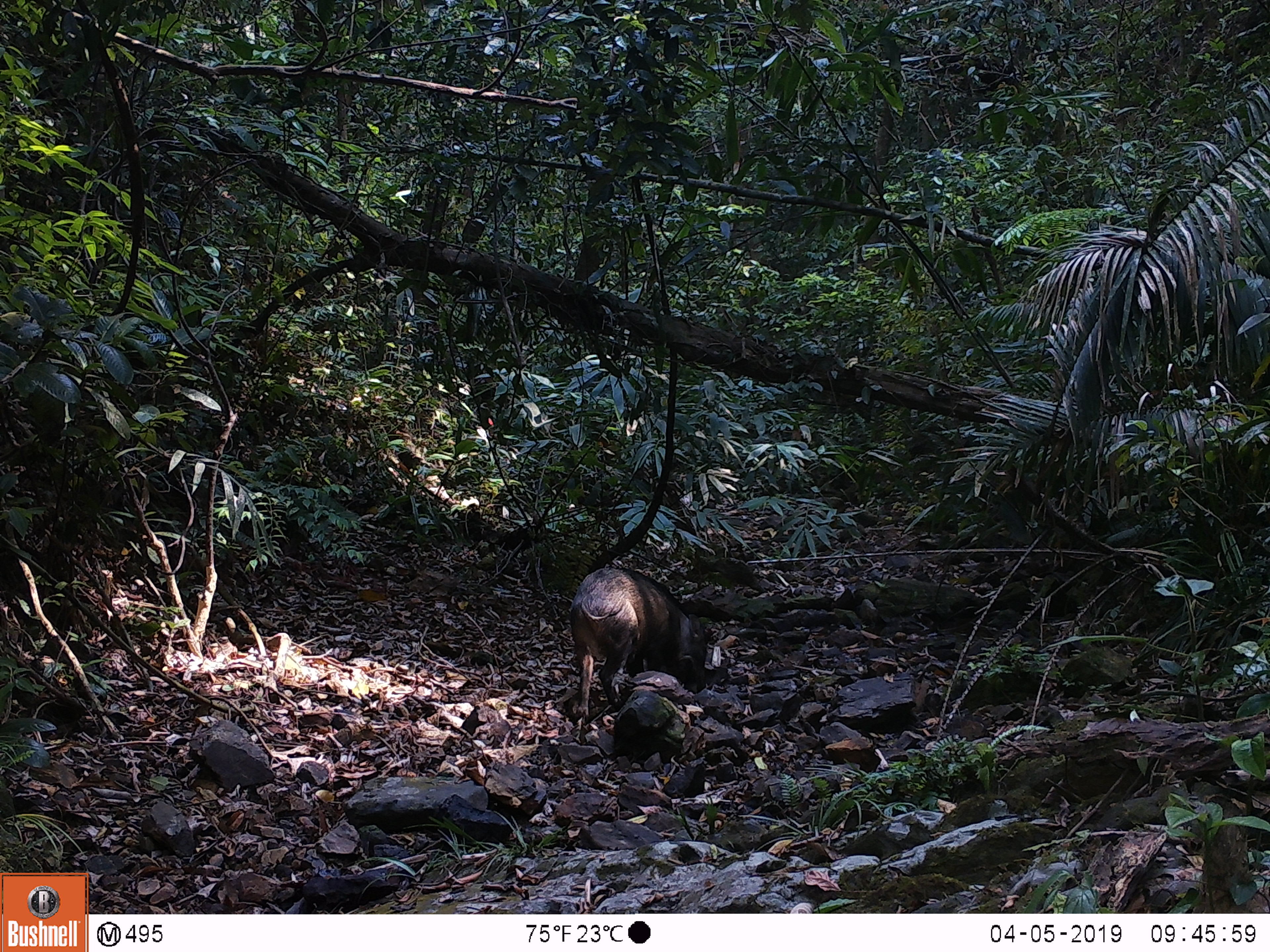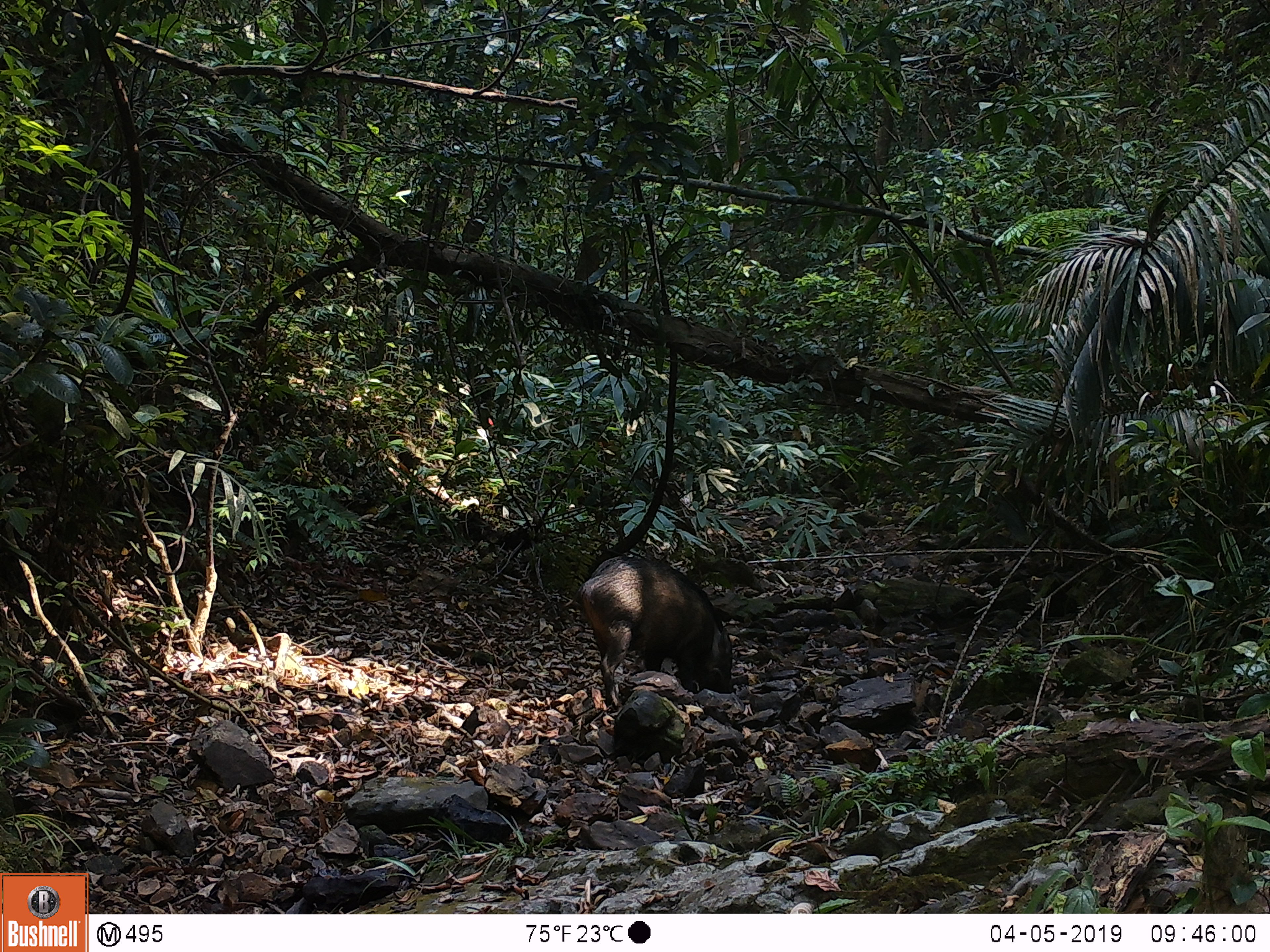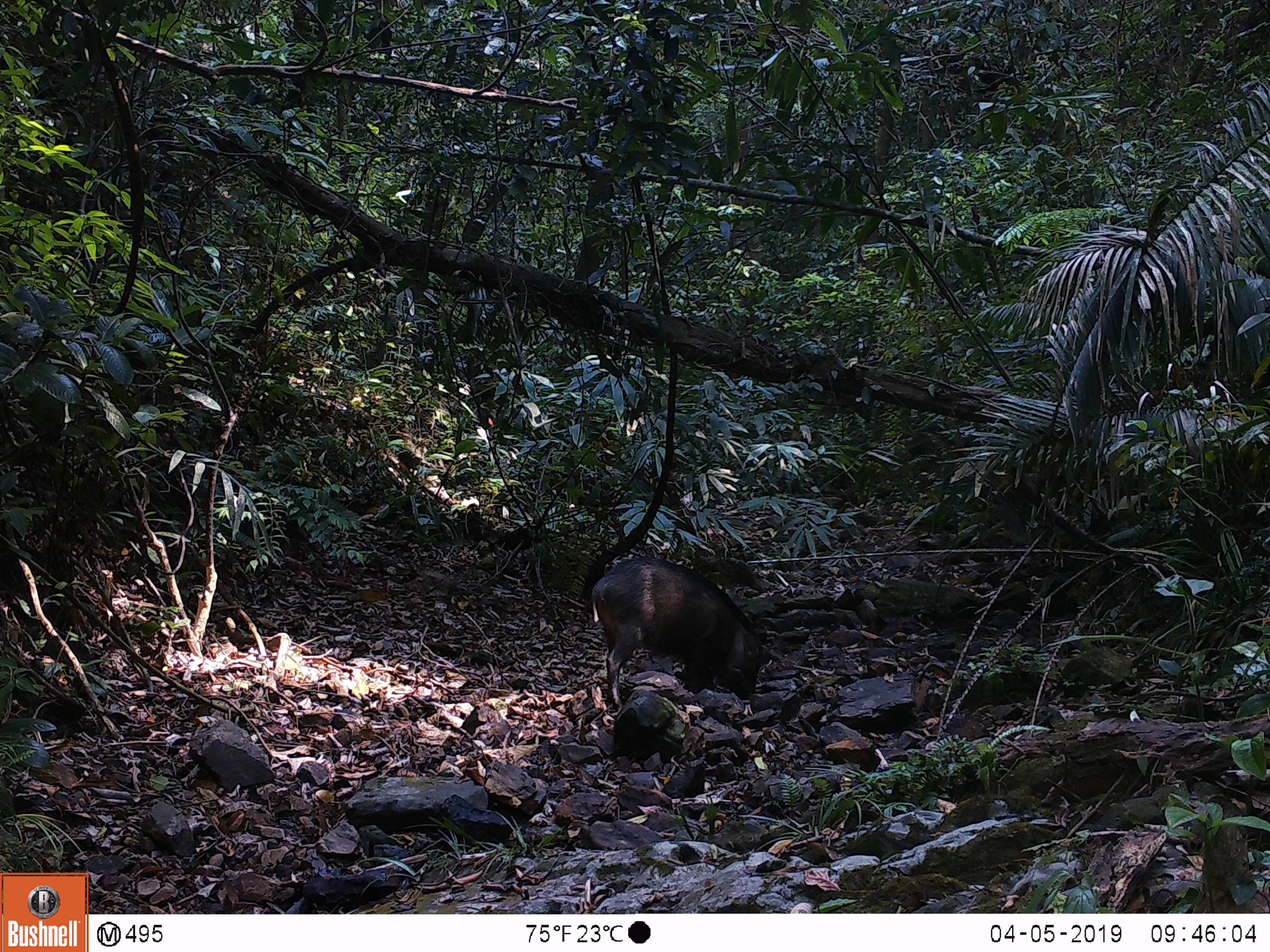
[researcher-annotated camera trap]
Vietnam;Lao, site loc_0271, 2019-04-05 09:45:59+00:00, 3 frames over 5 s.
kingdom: Animalia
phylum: Chordata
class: Mammalia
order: Artiodactyla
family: Suidae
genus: Sus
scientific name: Sus scrofa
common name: eurasian wild pig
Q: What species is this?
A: Eurasian wild pig (Sus scrofa).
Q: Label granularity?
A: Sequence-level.